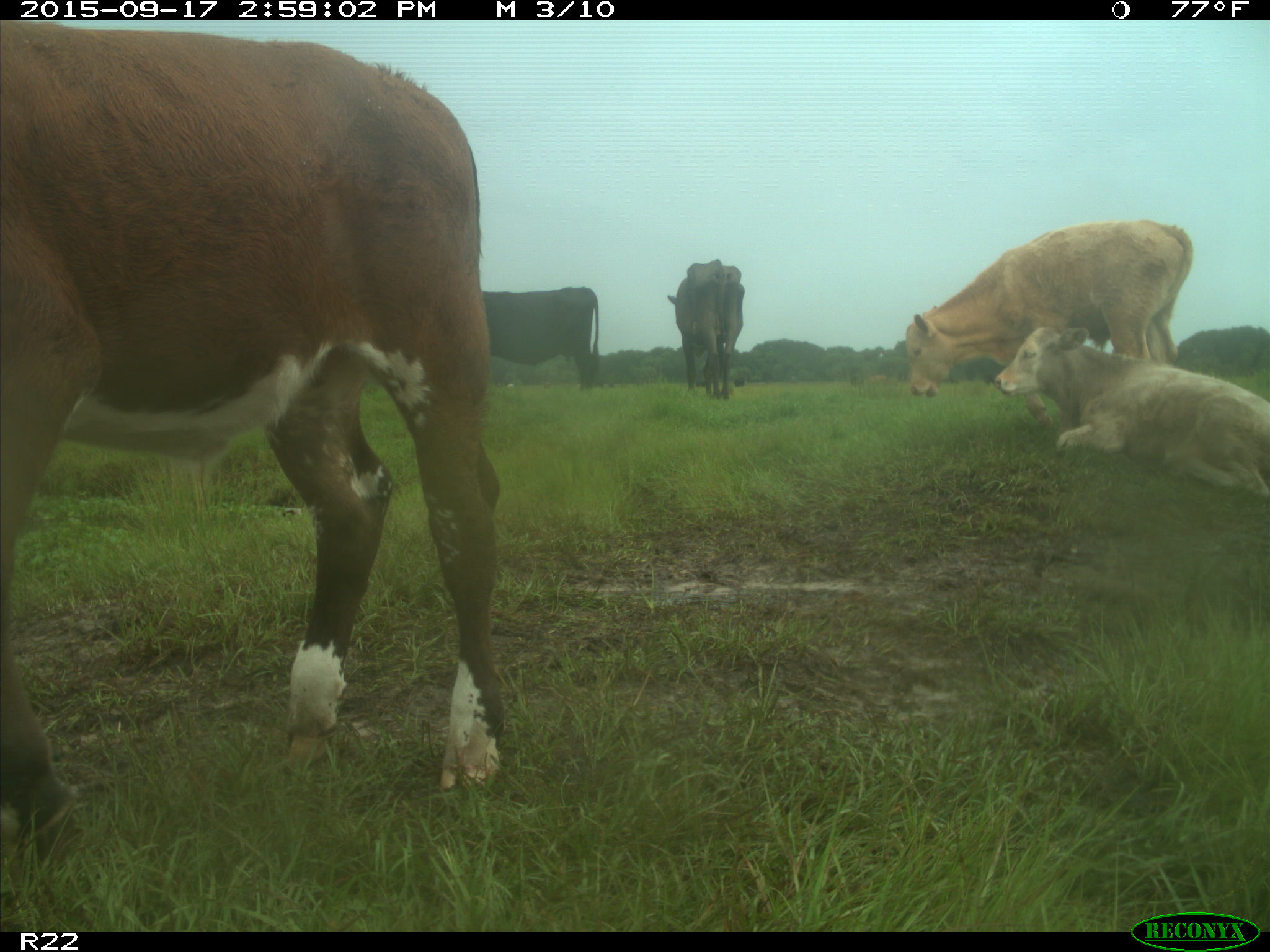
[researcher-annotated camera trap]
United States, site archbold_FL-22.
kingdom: Animalia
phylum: Chordata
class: Mammalia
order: Artiodactyla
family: Bovidae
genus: Bos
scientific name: Bos taurus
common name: domestic cow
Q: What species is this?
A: Bos taurus (domestic cow).